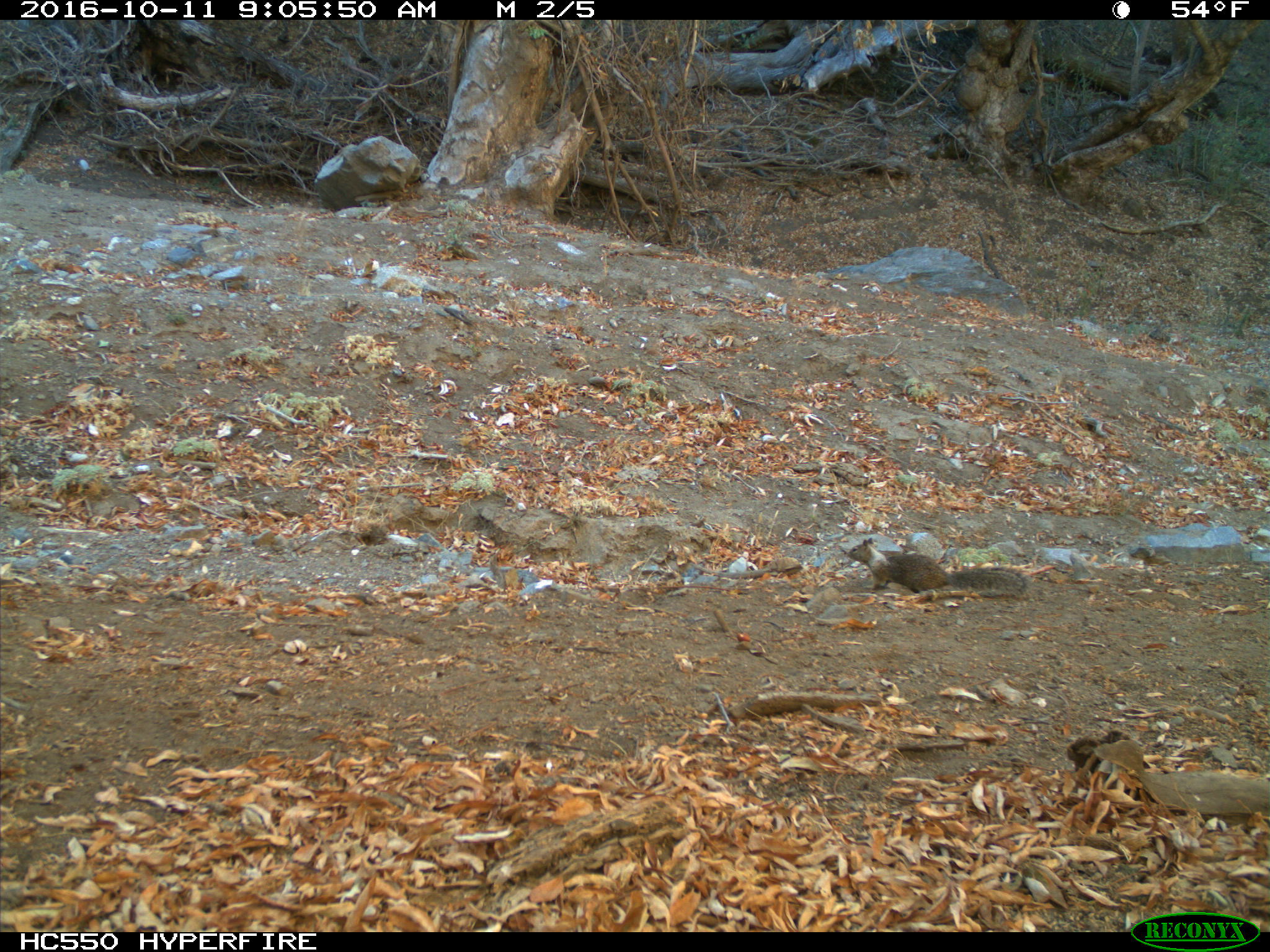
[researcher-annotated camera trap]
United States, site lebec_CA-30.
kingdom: Animalia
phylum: Chordata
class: Mammalia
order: Rodentia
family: Sciuridae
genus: Otospermophilus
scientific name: Otospermophilus beecheyi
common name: california ground squirrel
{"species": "Otospermophilus beecheyi (california ground squirrel)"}